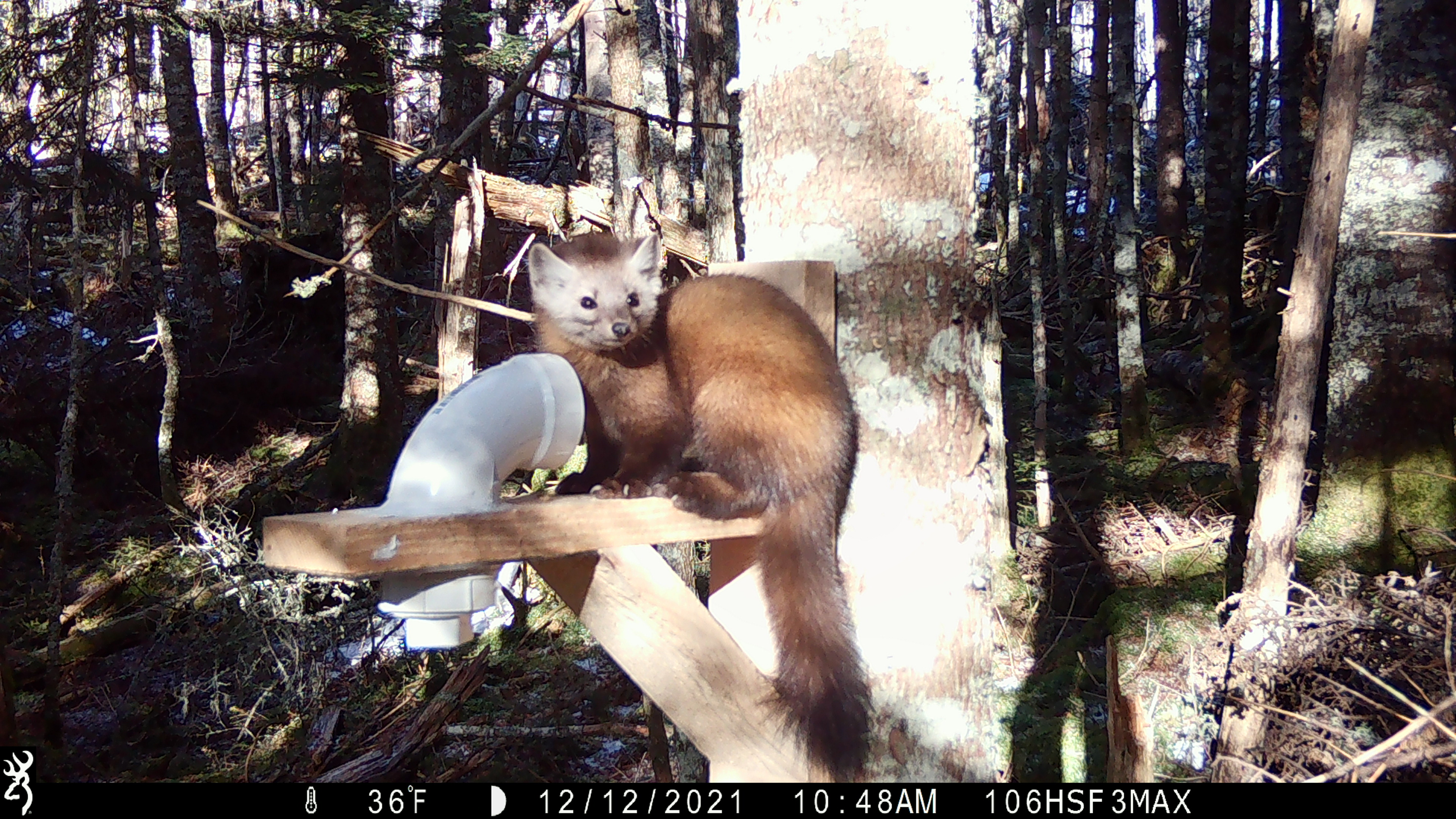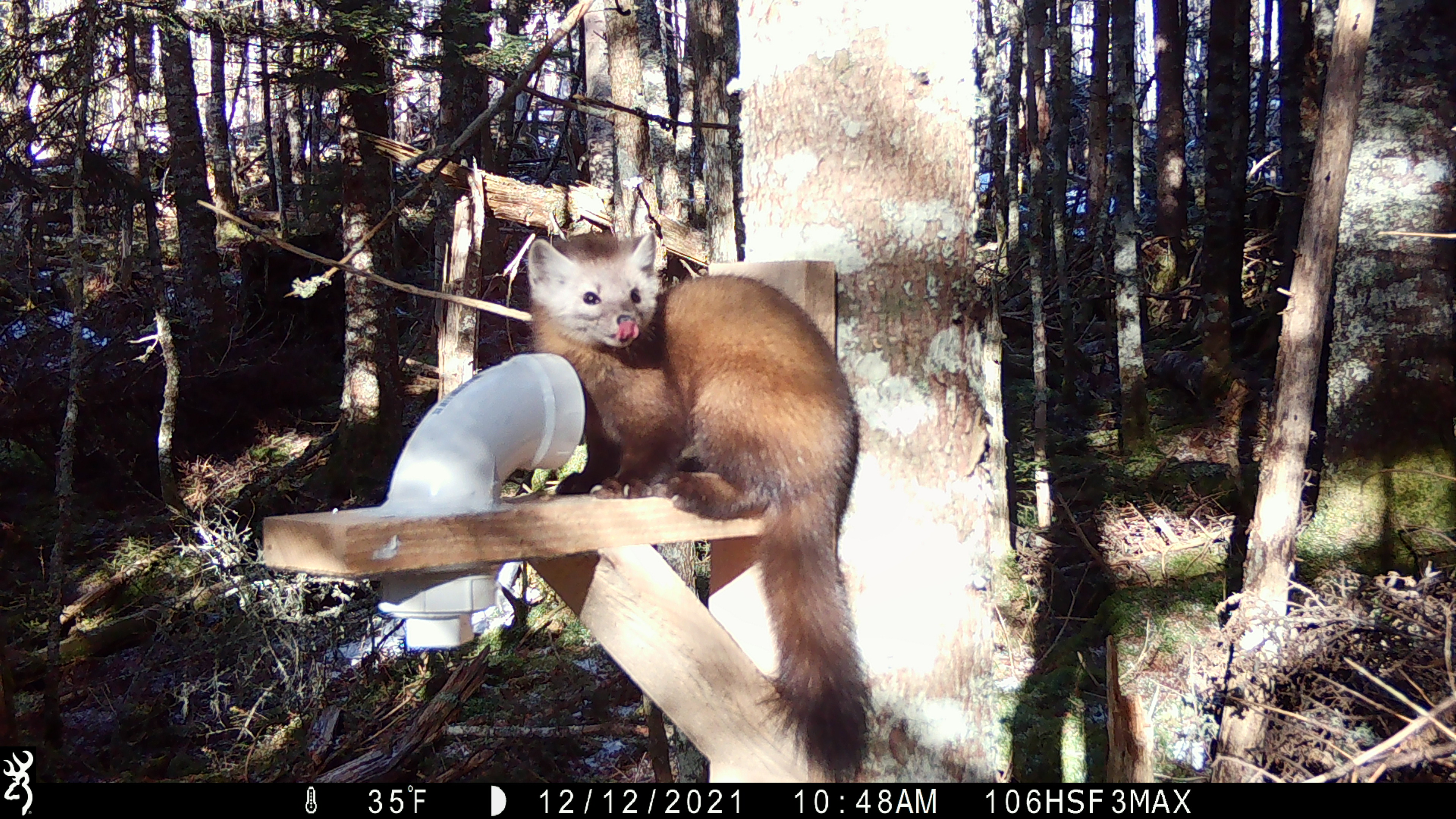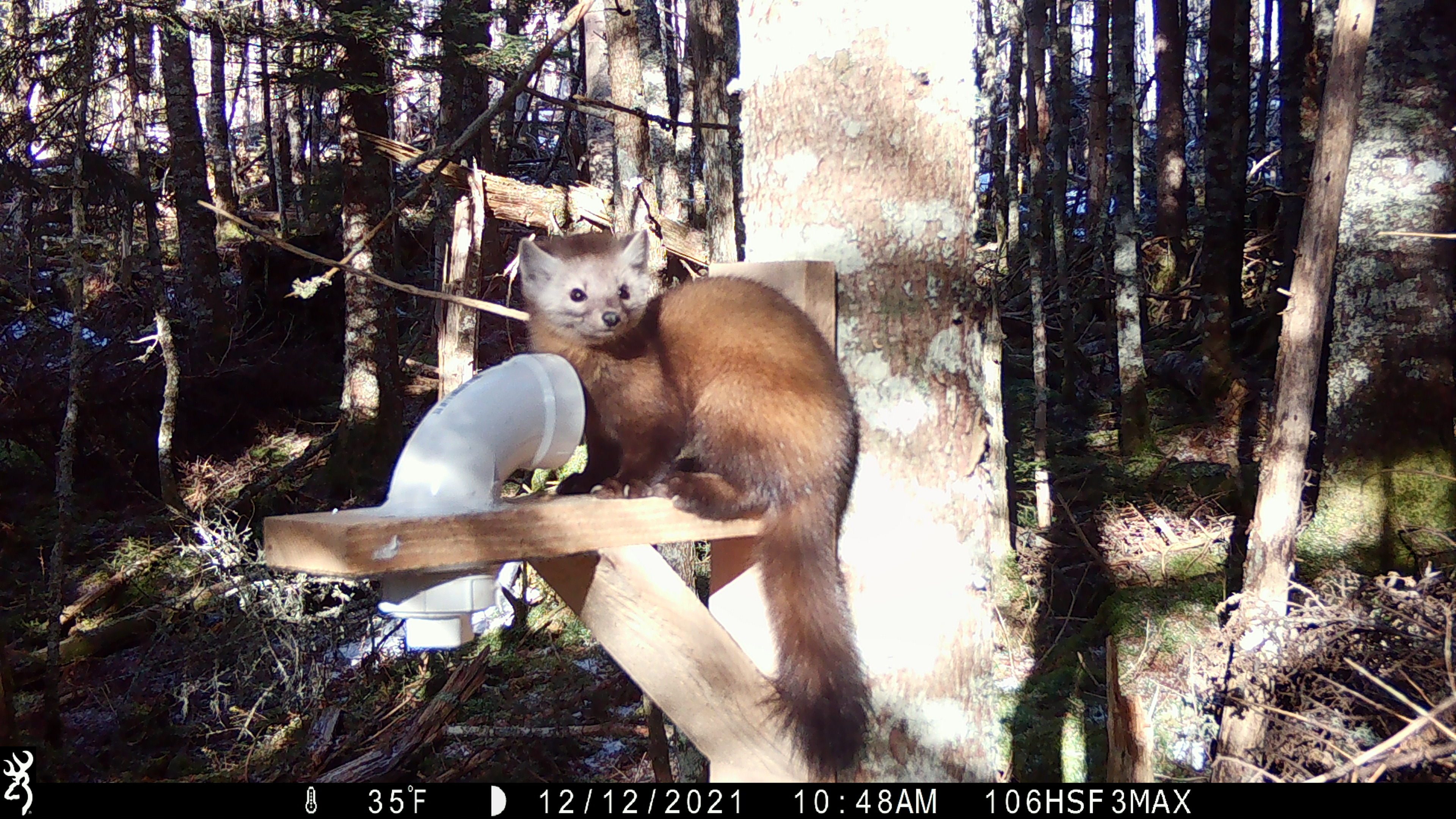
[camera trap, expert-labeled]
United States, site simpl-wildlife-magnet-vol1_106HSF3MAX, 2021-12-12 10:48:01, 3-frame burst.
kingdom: Animalia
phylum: Chordata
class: Mammalia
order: Carnivora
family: Mustelidae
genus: Martes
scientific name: Martes americana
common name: american marten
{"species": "american marten (Martes americana)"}